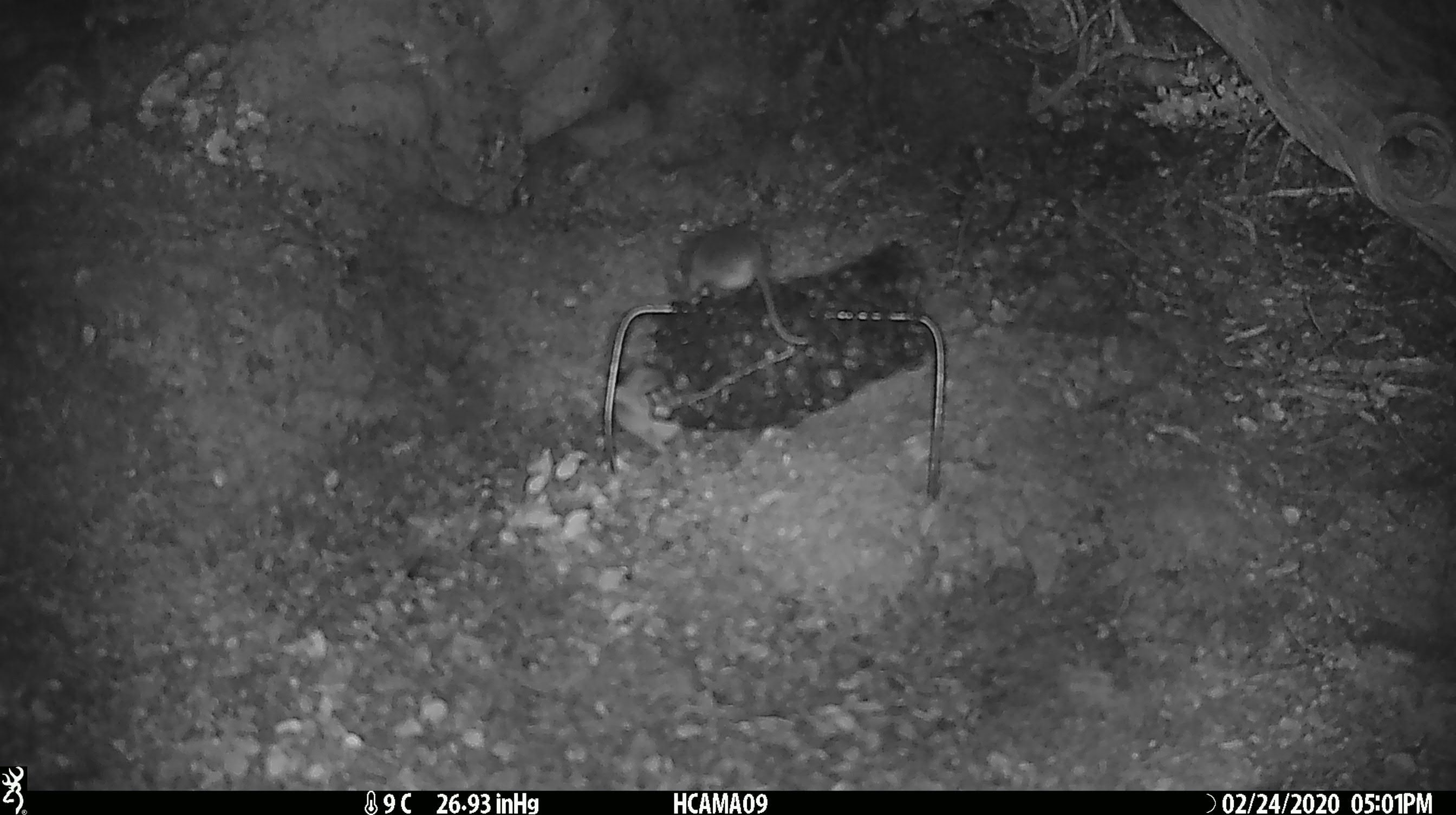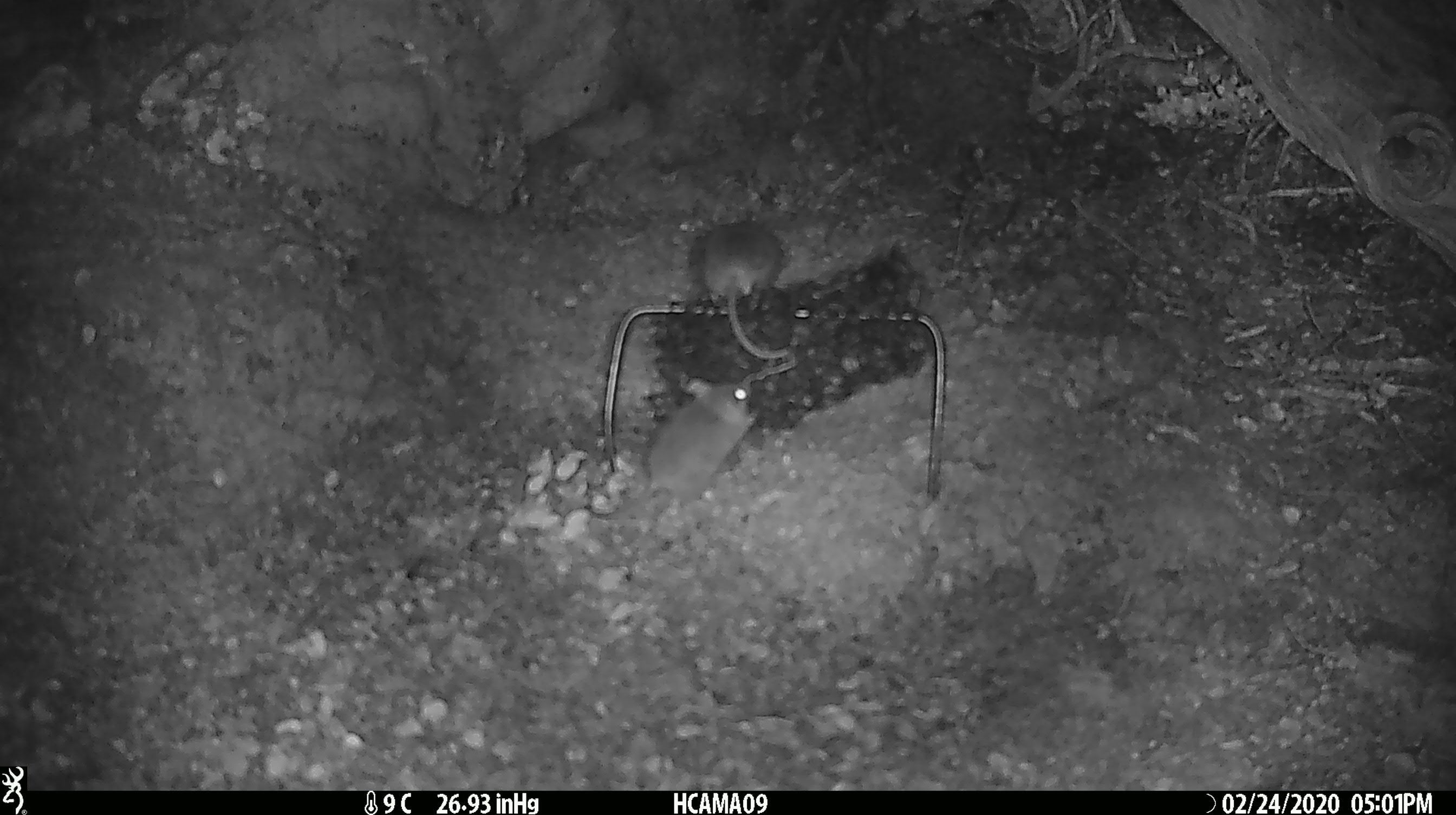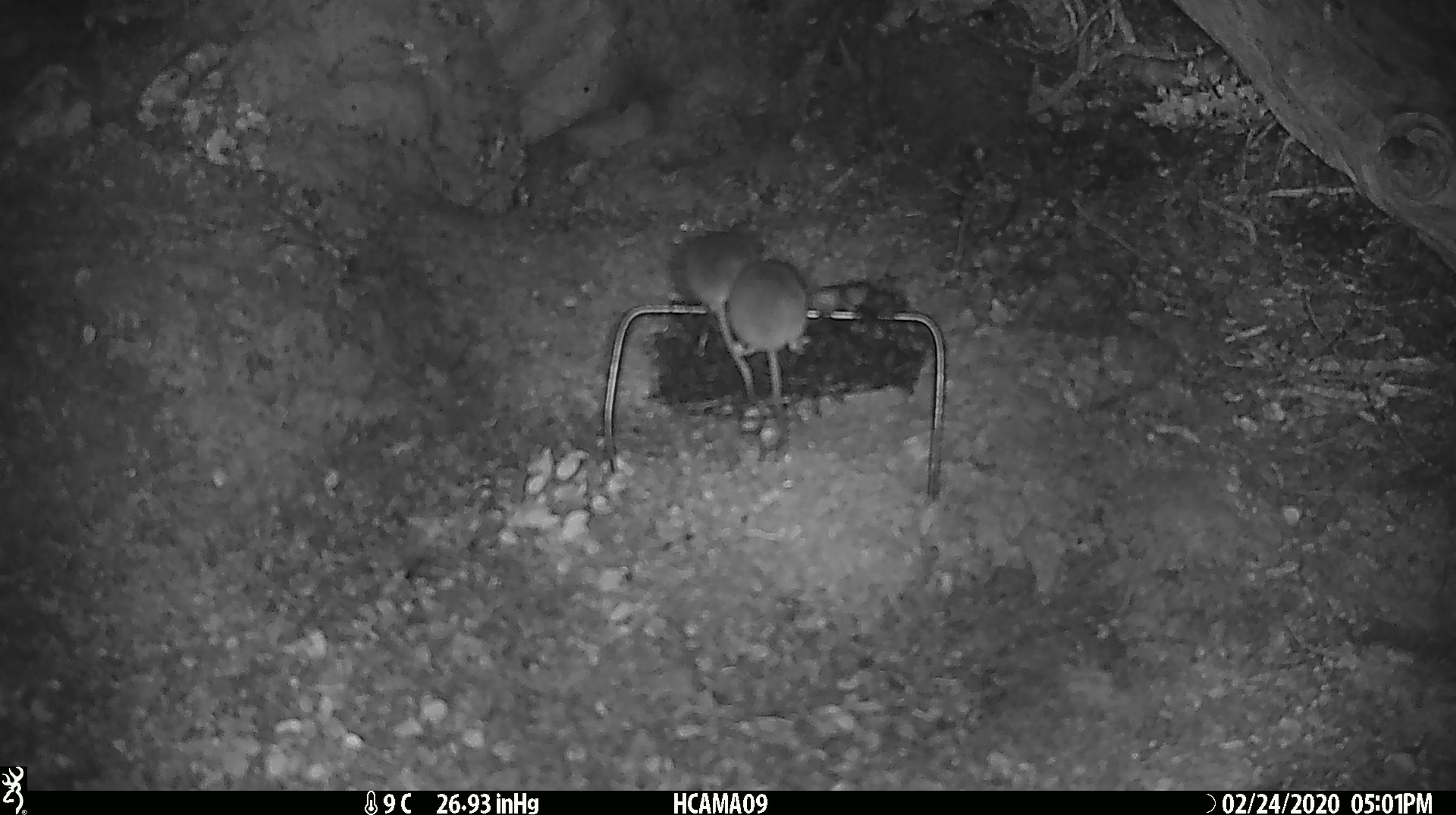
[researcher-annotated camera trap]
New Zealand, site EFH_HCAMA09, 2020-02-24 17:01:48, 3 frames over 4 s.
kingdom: Animalia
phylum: Chordata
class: Mammalia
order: Rodentia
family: Muridae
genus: Mus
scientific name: Mus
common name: mouse